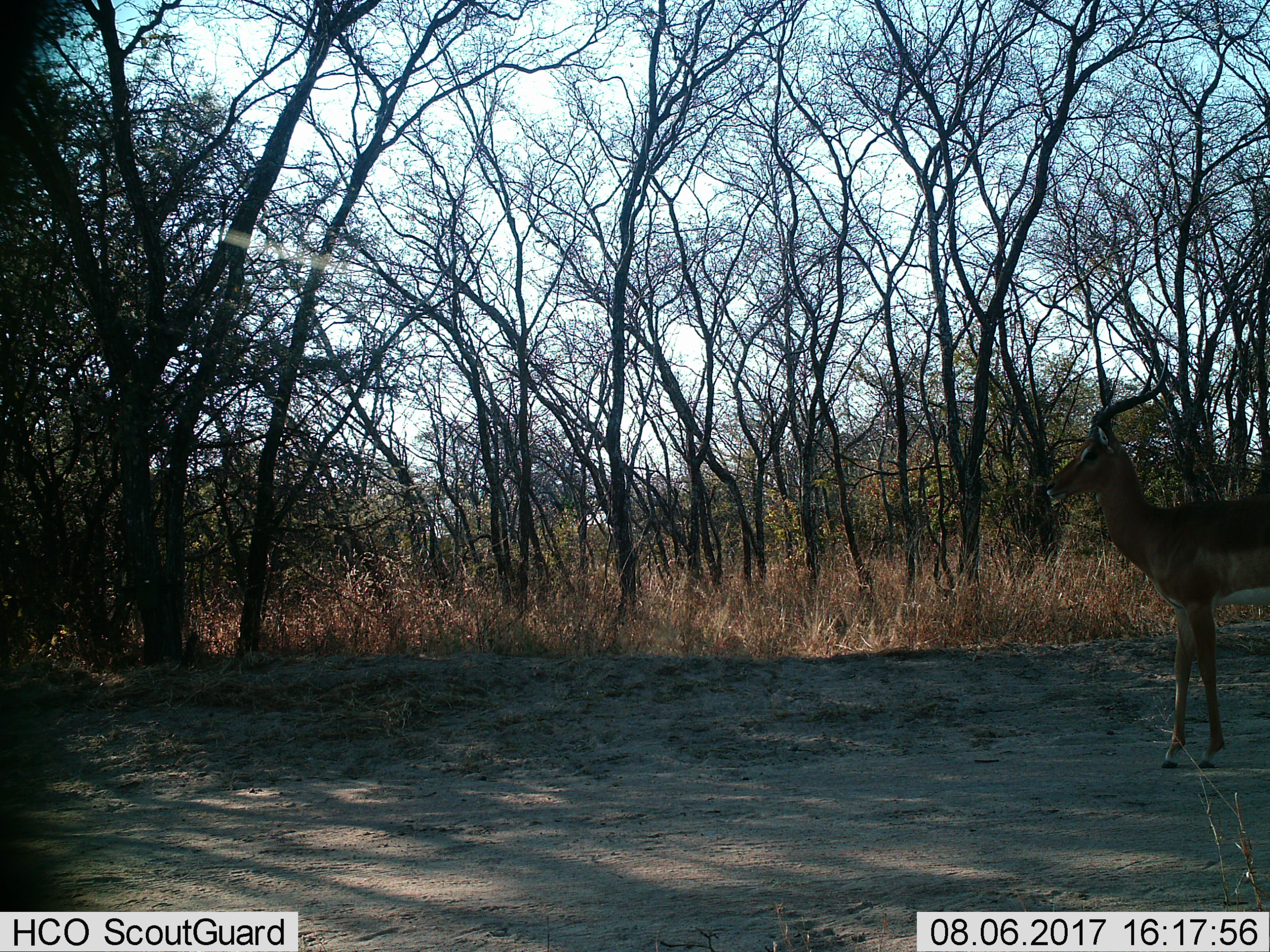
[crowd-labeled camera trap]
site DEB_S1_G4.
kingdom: Animalia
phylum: Chordata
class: Mammalia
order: Artiodactyla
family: Bovidae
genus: Aepyceros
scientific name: Aepyceros melampus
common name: impala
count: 1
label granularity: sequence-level